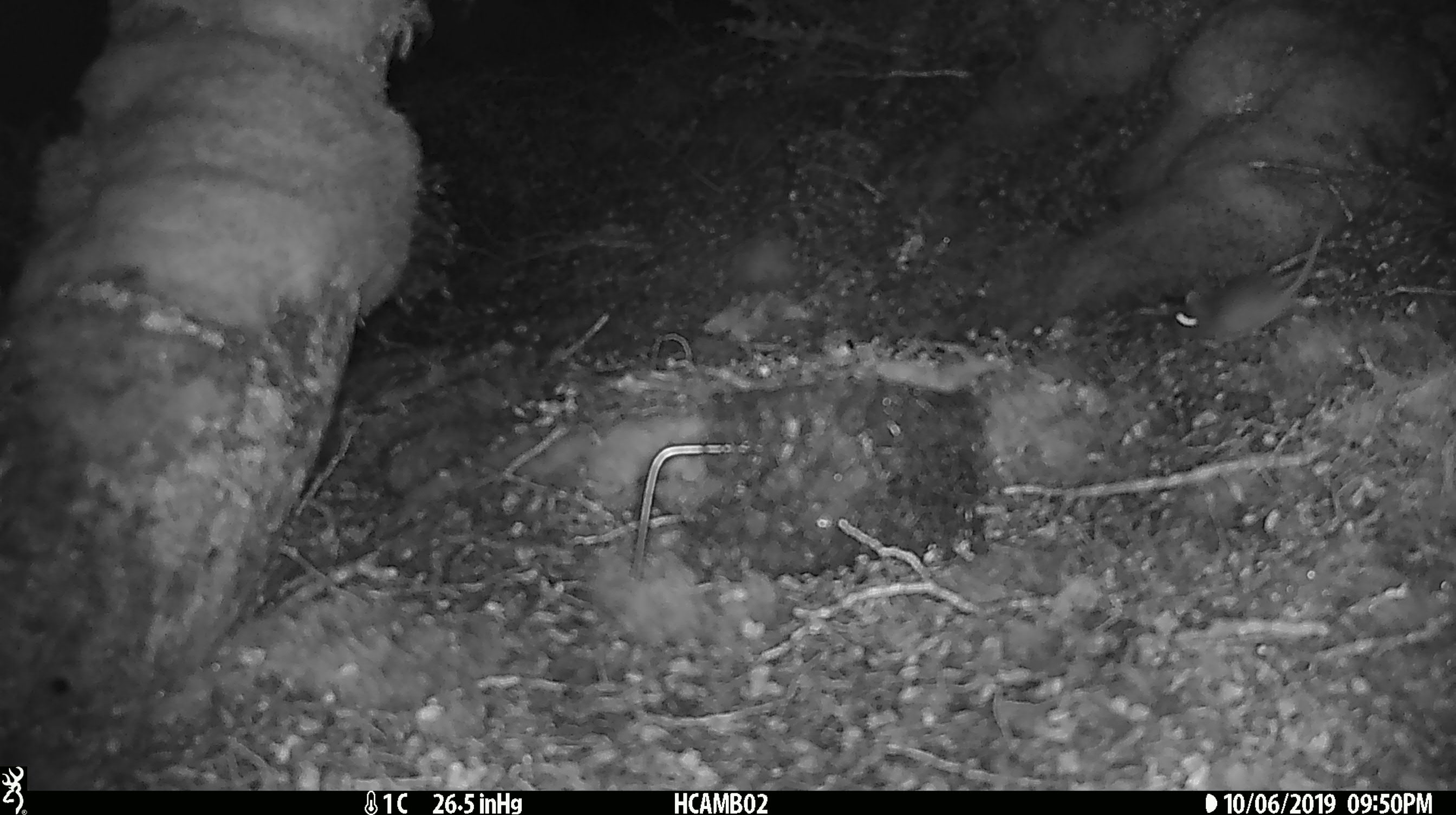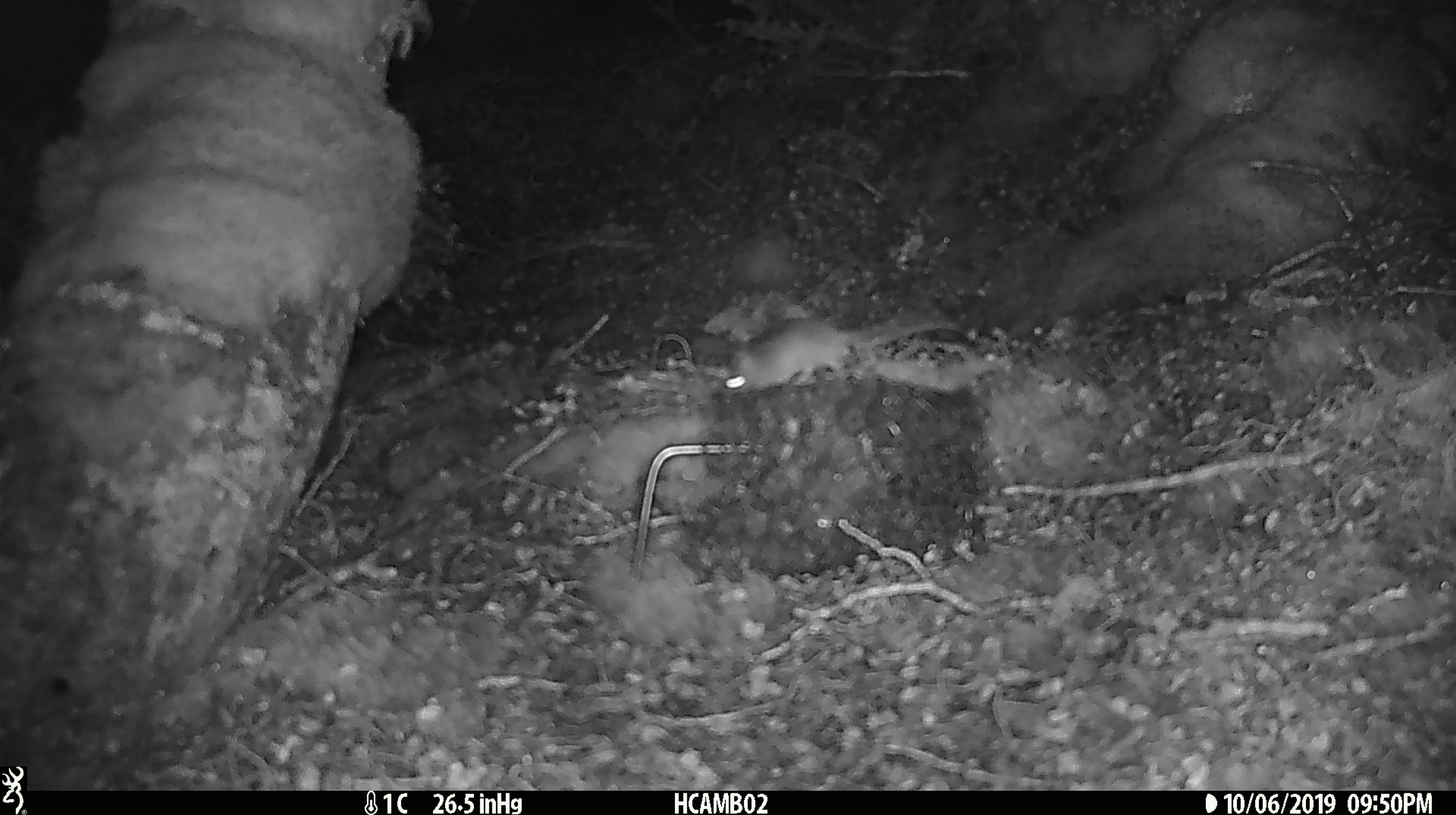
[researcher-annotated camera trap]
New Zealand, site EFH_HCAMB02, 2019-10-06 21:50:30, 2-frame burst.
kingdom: Animalia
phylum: Chordata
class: Mammalia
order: Rodentia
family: Muridae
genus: Mus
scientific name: Mus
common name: mouse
Mouse (Mus).